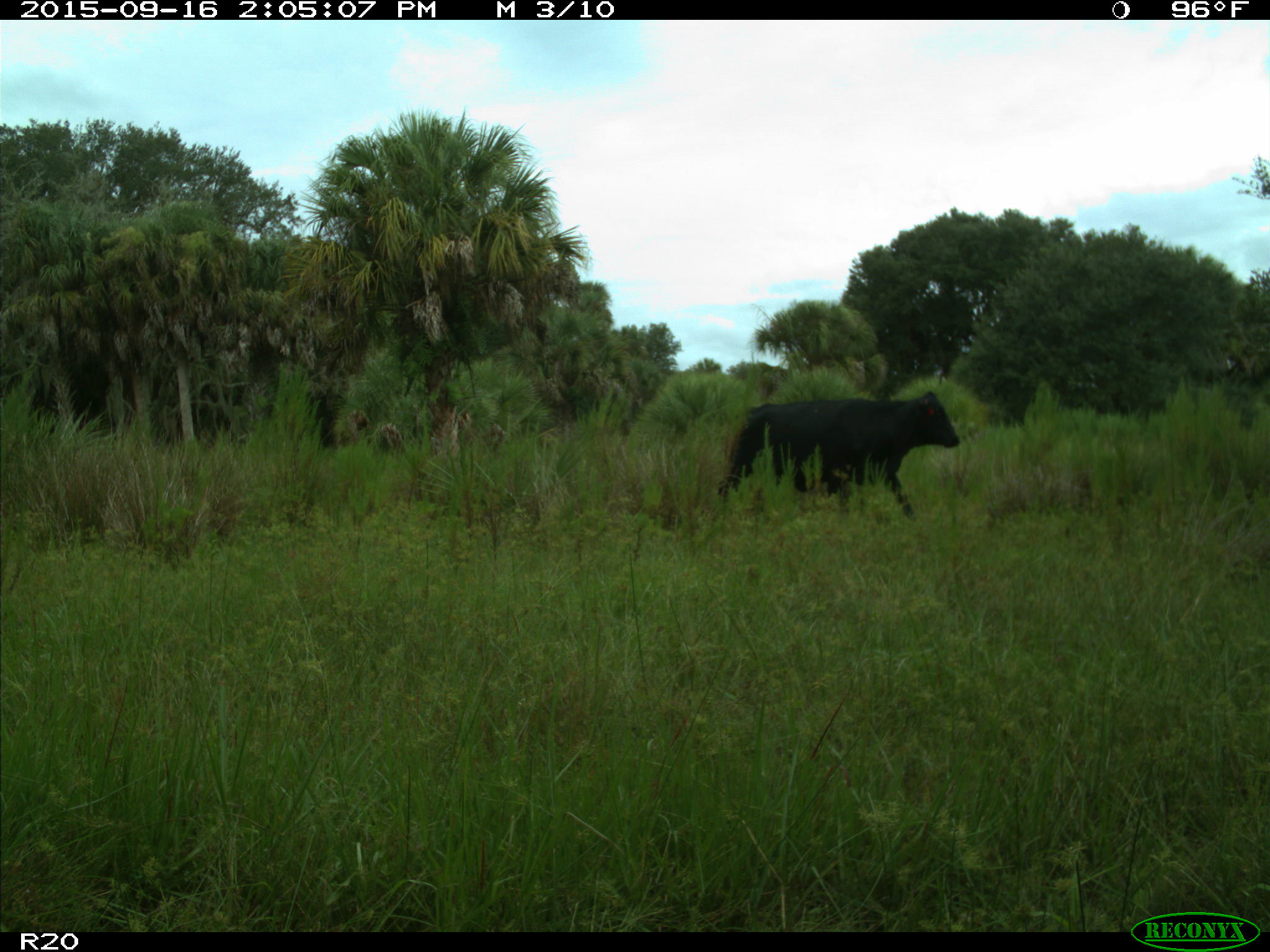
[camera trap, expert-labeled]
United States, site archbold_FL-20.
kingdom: Animalia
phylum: Chordata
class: Mammalia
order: Artiodactyla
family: Bovidae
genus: Bos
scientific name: Bos taurus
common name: domestic cow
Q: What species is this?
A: Bos taurus (domestic cow).